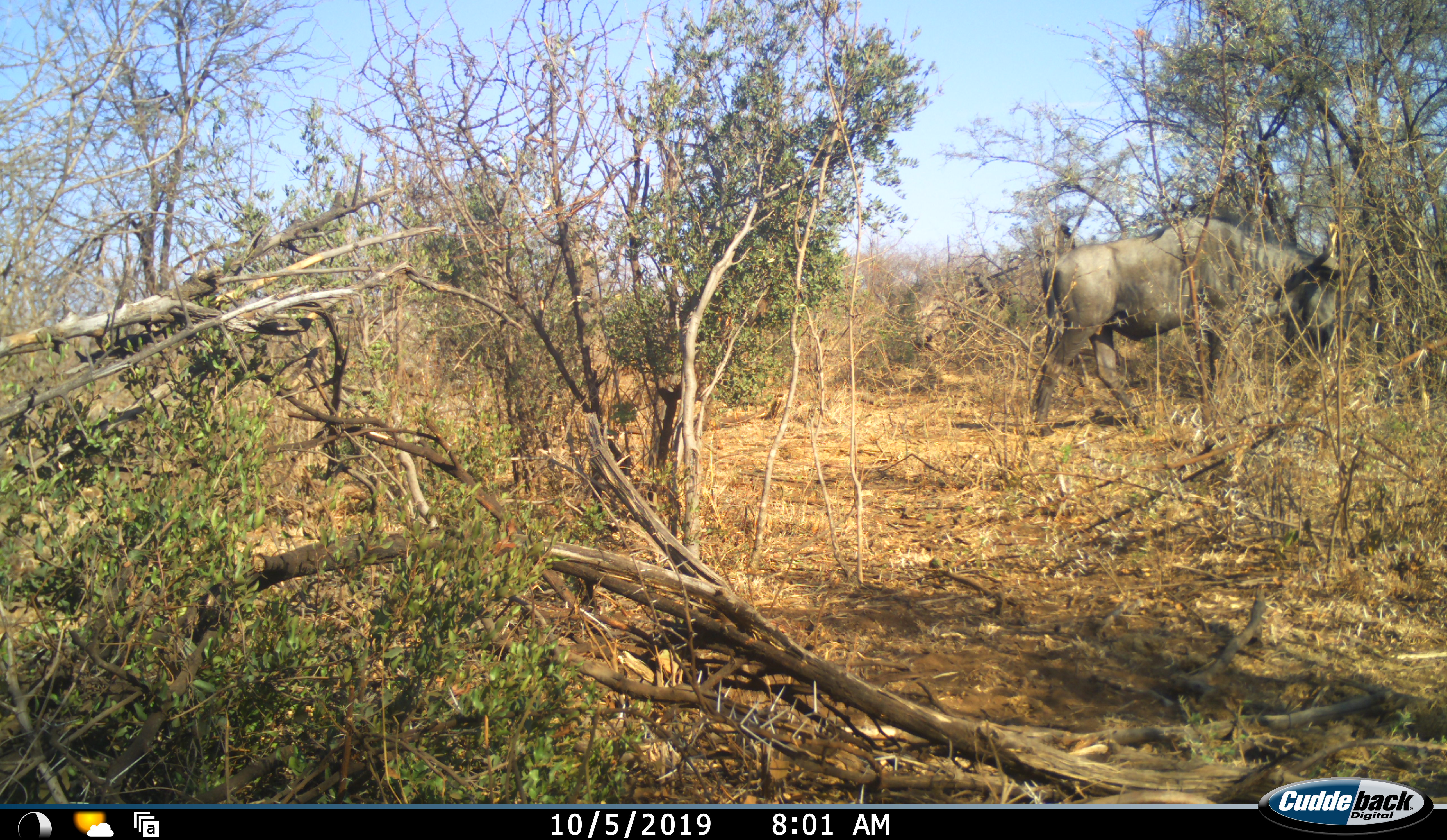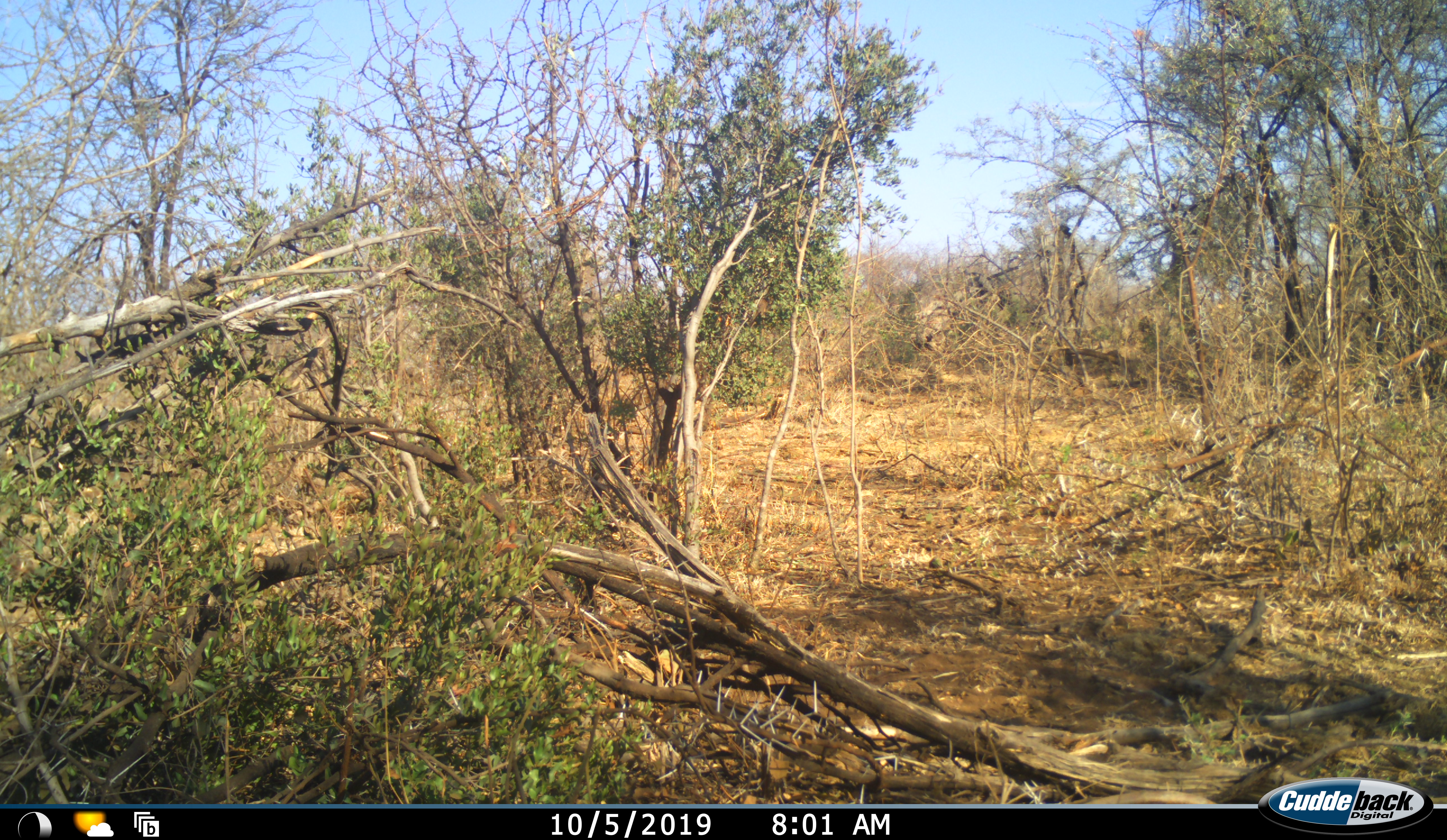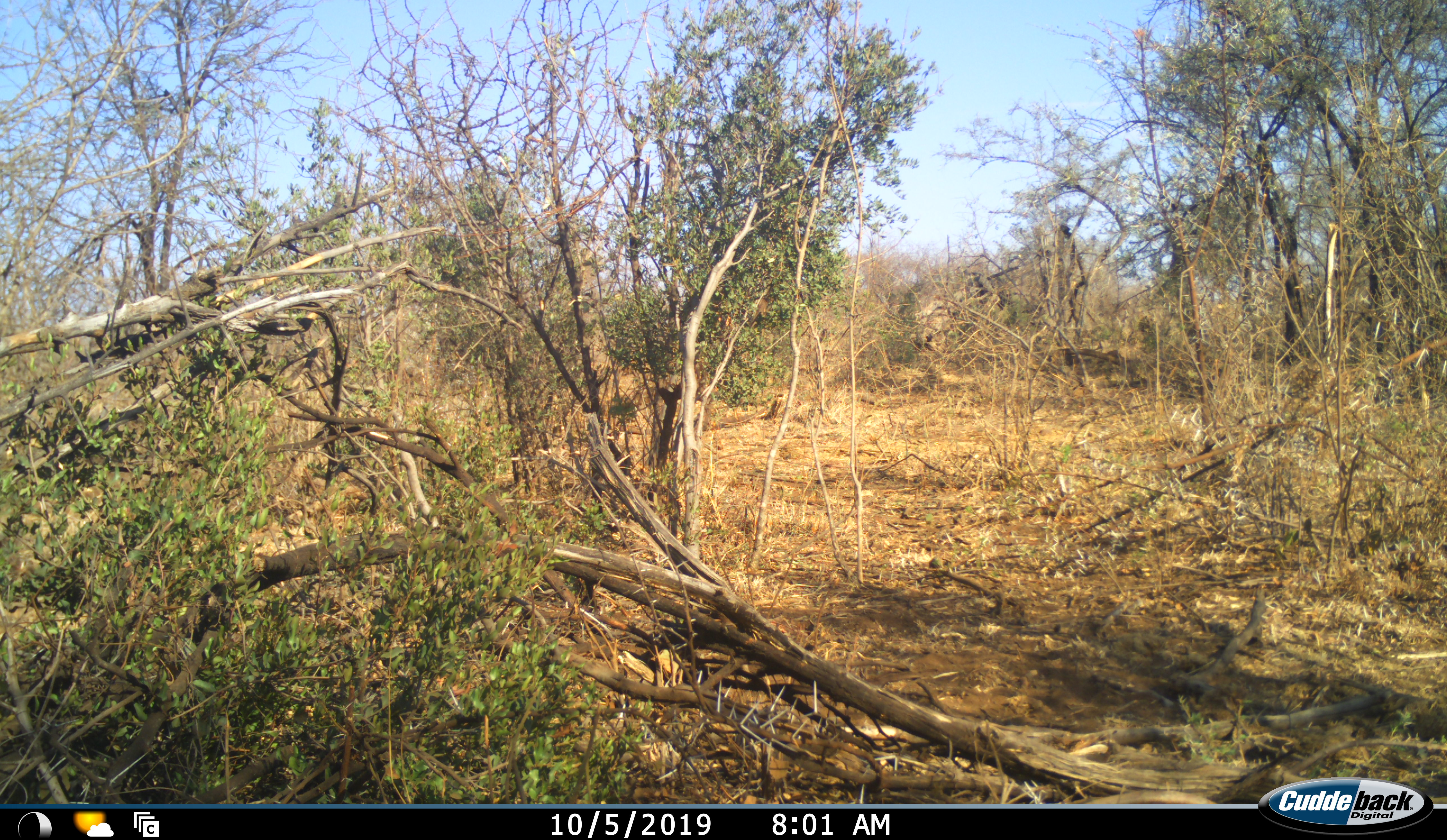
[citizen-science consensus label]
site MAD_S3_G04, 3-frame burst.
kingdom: Animalia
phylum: Chordata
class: Mammalia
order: Artiodactyla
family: Bovidae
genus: Connochaetes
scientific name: Connochaetes taurinus taurinus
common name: blue wildebeest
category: wildebeestblue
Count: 1.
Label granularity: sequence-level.